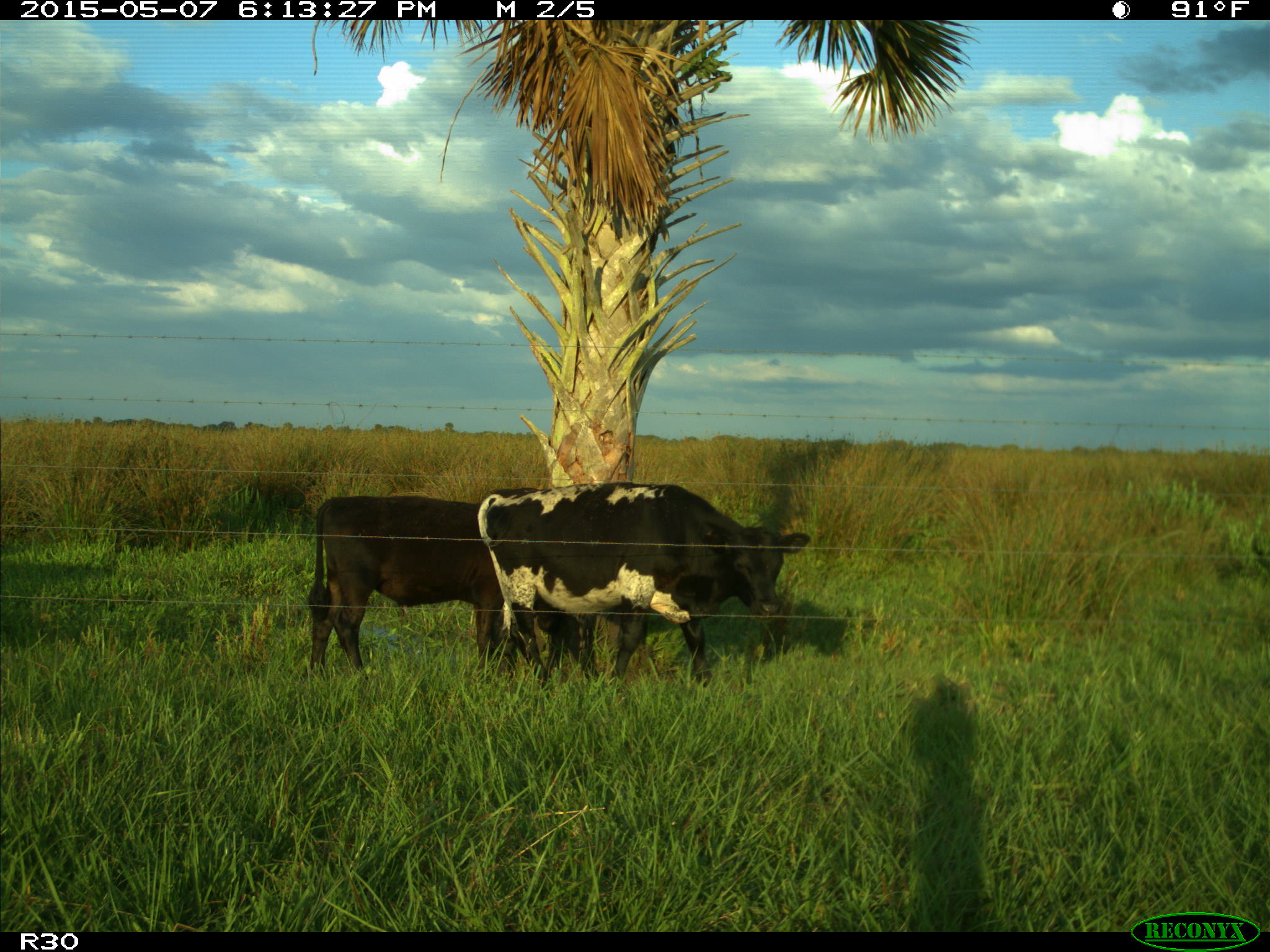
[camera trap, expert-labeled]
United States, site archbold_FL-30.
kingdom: Animalia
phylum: Chordata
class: Mammalia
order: Artiodactyla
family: Bovidae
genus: Bos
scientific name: Bos taurus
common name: domestic cow